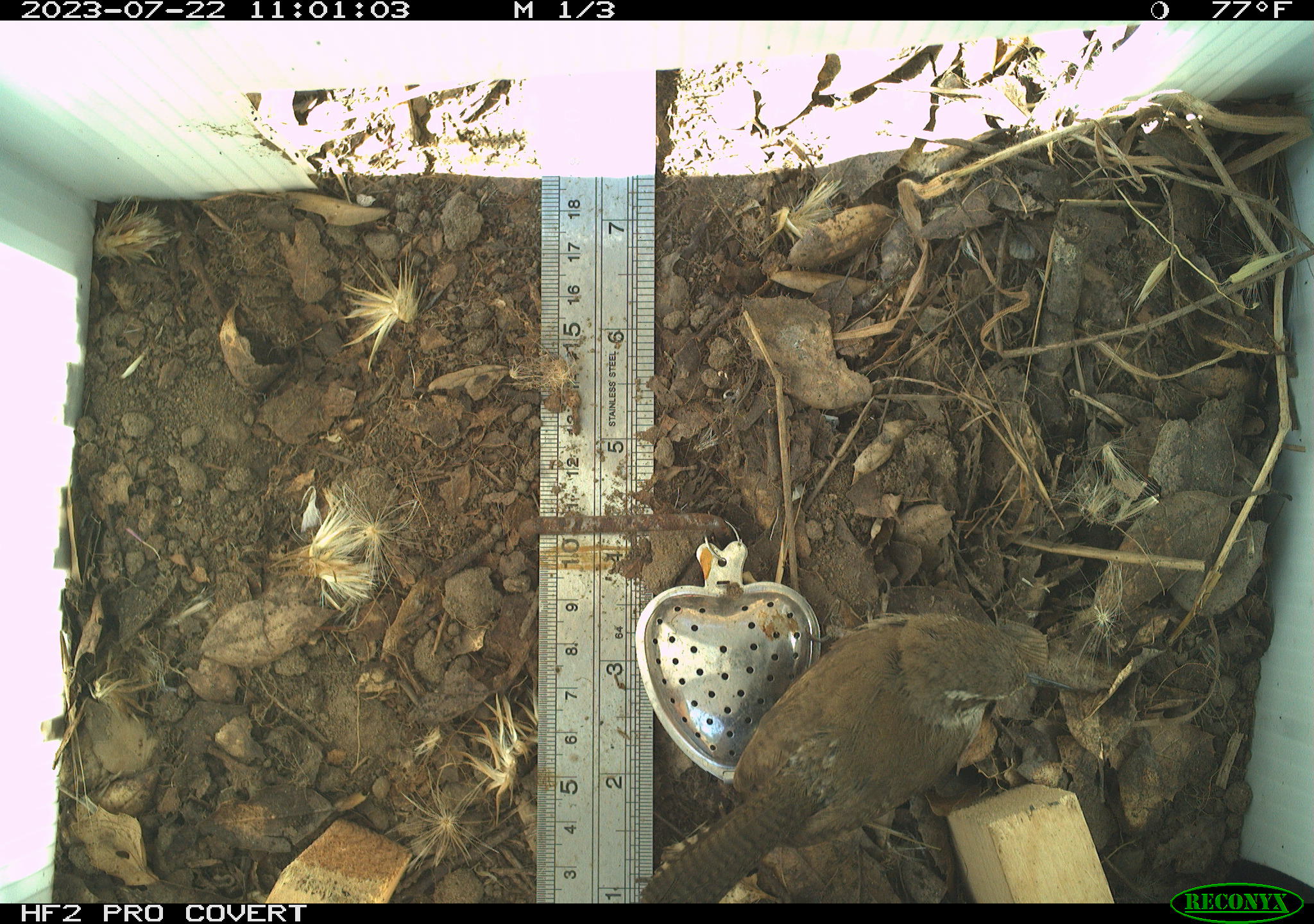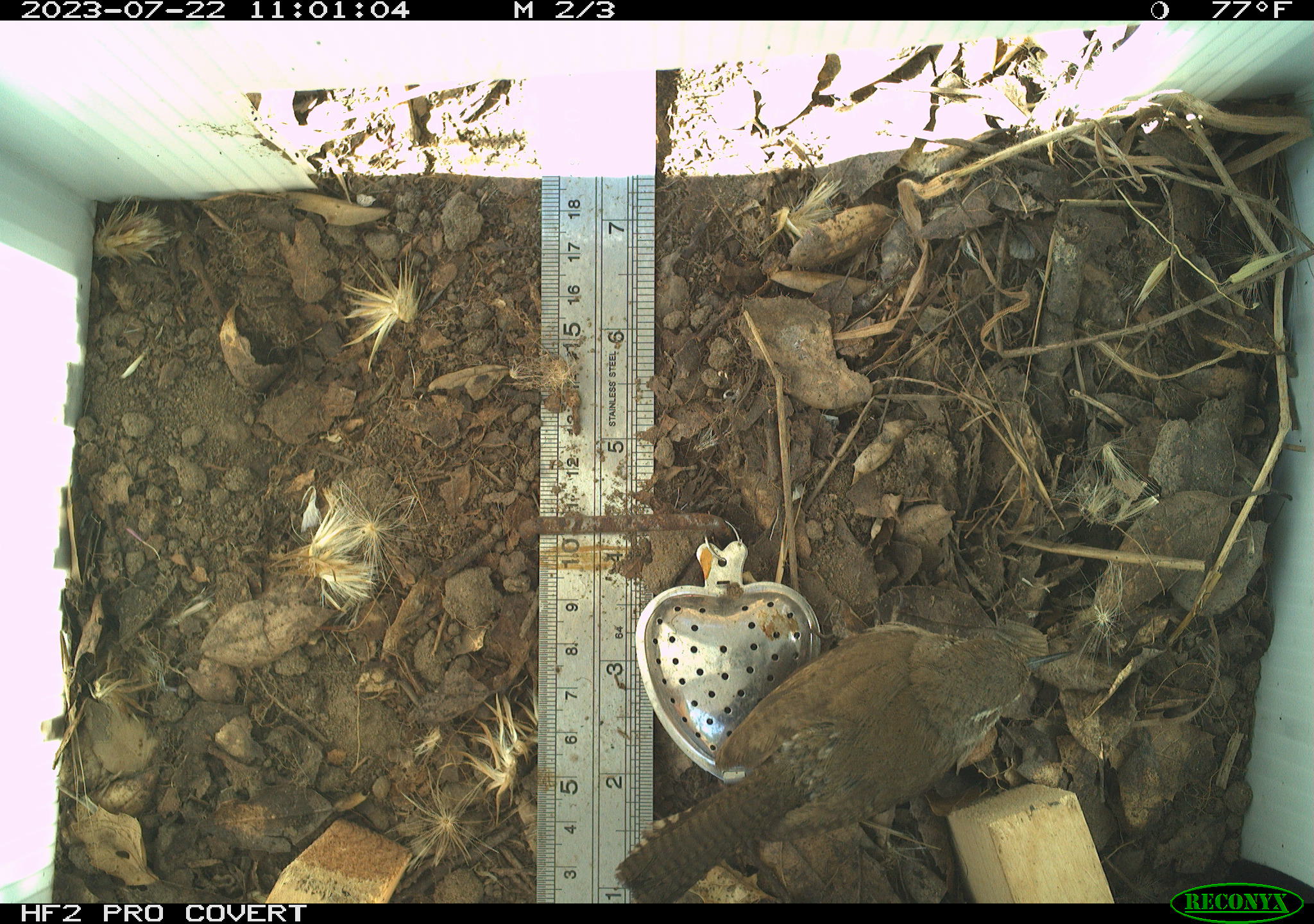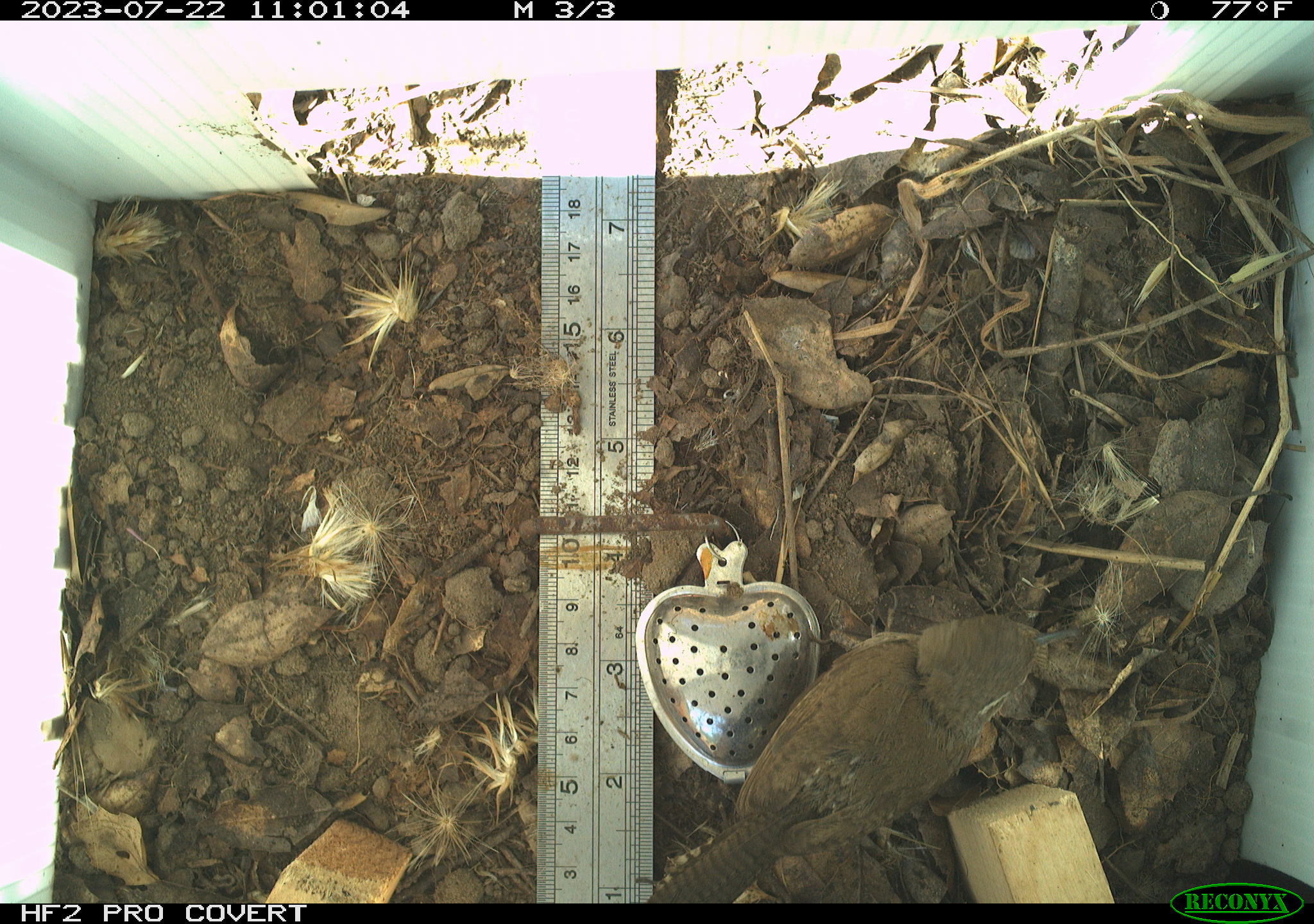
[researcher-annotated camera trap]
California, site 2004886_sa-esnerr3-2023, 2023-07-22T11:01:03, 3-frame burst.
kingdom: Animalia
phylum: Chordata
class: Aves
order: Passeriformes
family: Troglodytidae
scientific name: Troglodytidae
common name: wren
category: troglodytidae family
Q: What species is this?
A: Troglodytidae family (wren) (Troglodytidae).